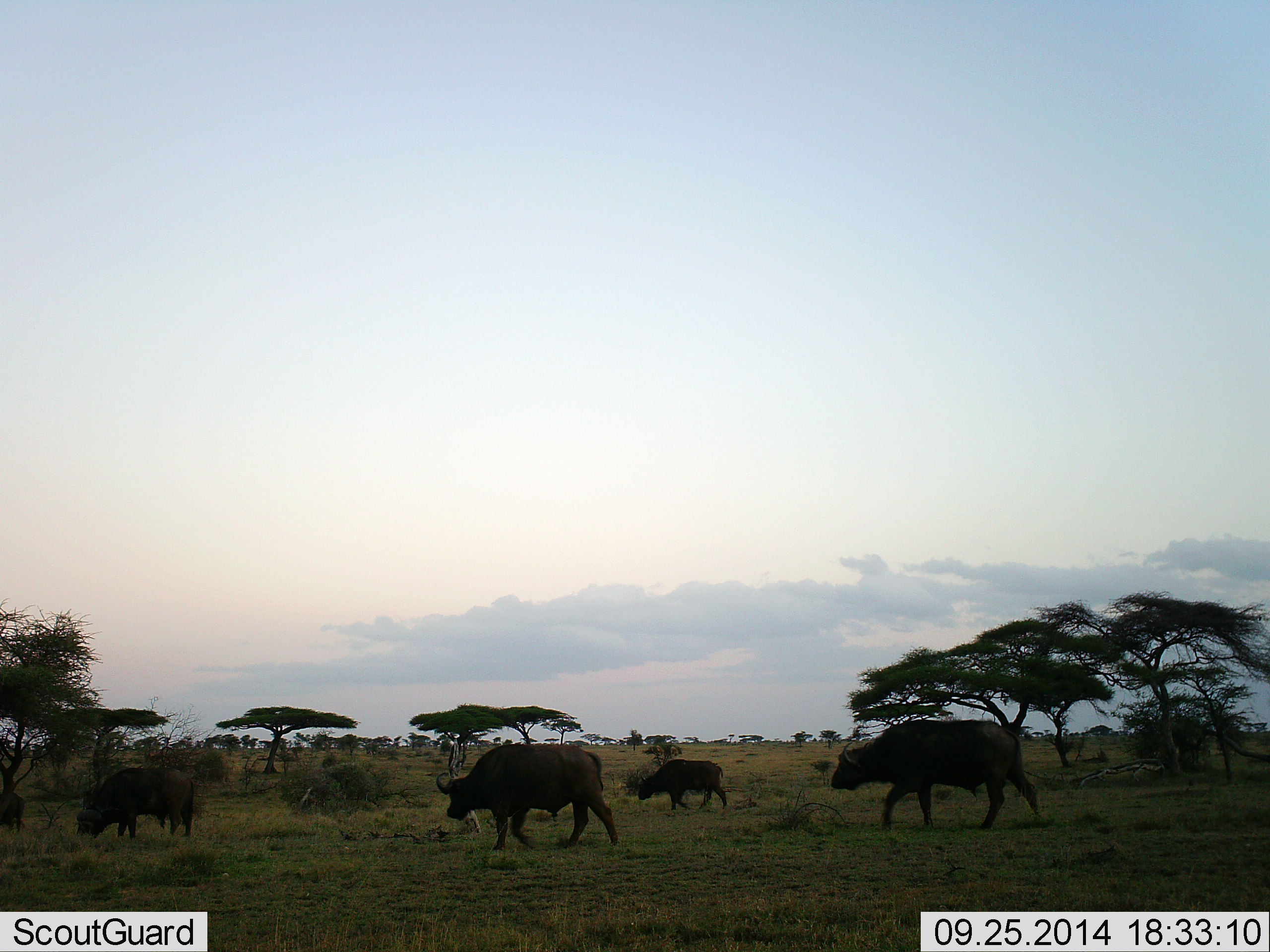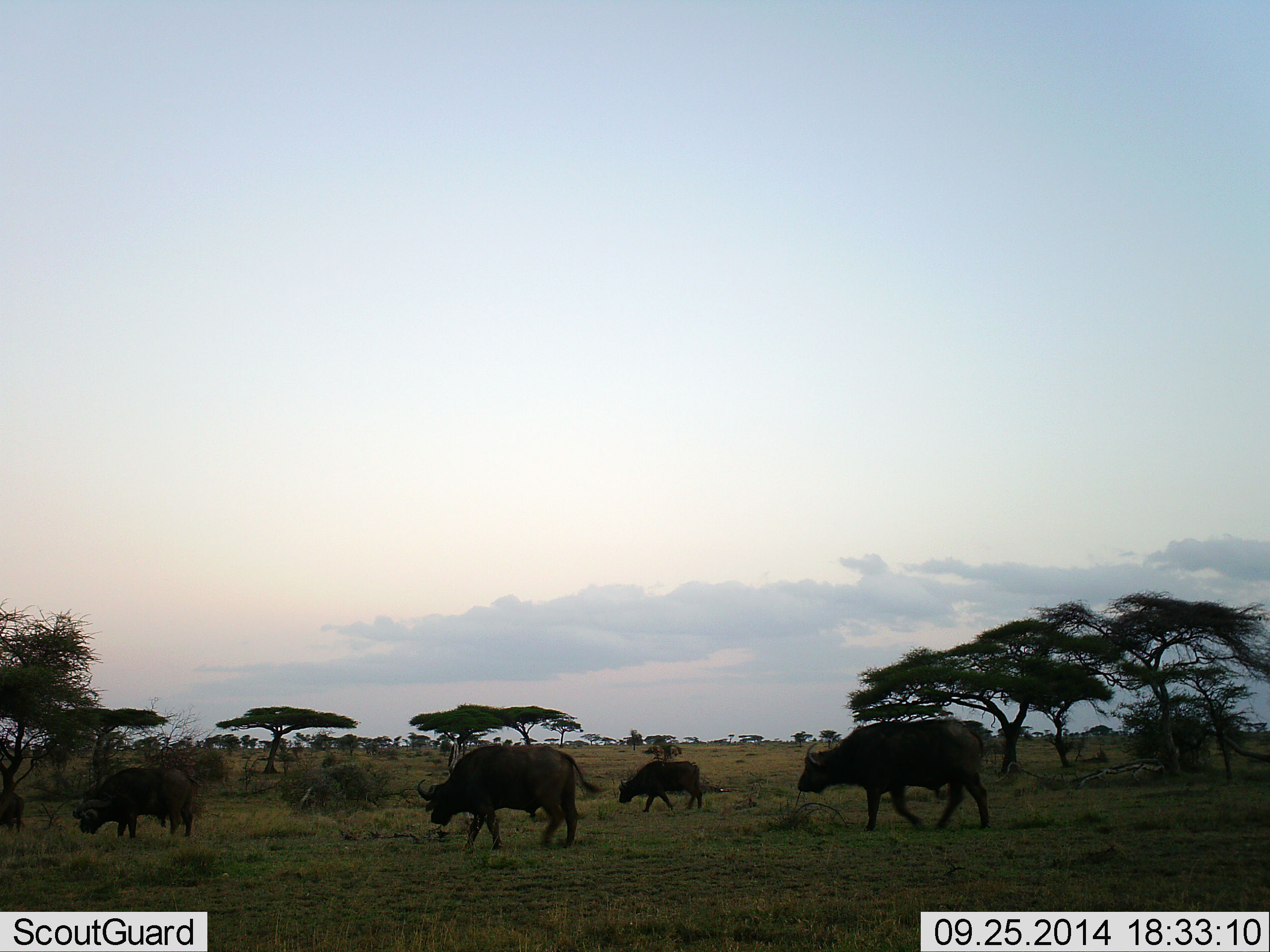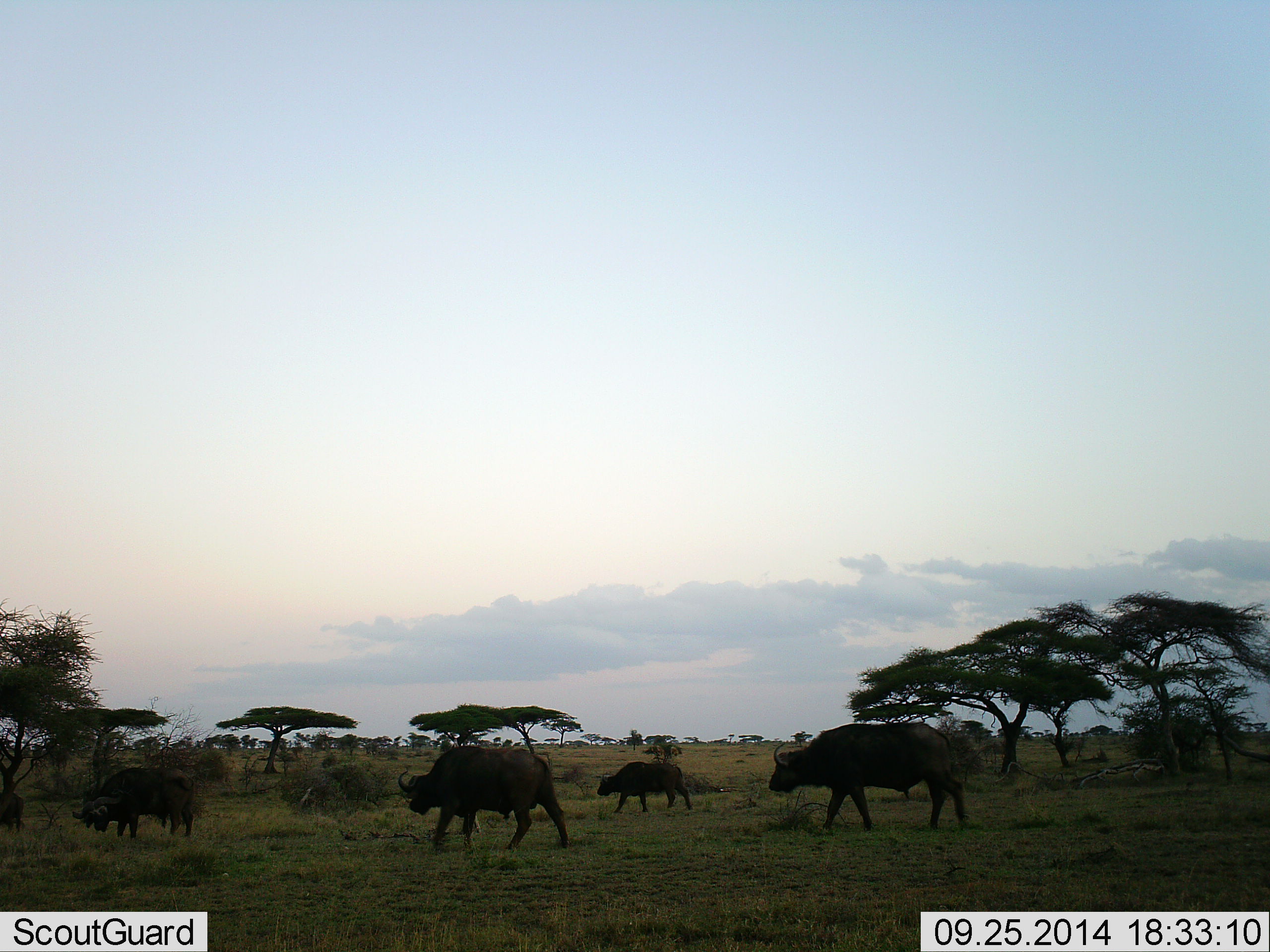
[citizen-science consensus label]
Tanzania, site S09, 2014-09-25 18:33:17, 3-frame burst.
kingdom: Animalia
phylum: Chordata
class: Mammalia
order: Artiodactyla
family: Bovidae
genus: Syncerus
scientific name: Syncerus caffer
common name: cape buffalo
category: buffalo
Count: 5.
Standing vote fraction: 20%.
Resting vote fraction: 0%.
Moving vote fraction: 80%.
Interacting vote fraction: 0%.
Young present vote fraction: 10%.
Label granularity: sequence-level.